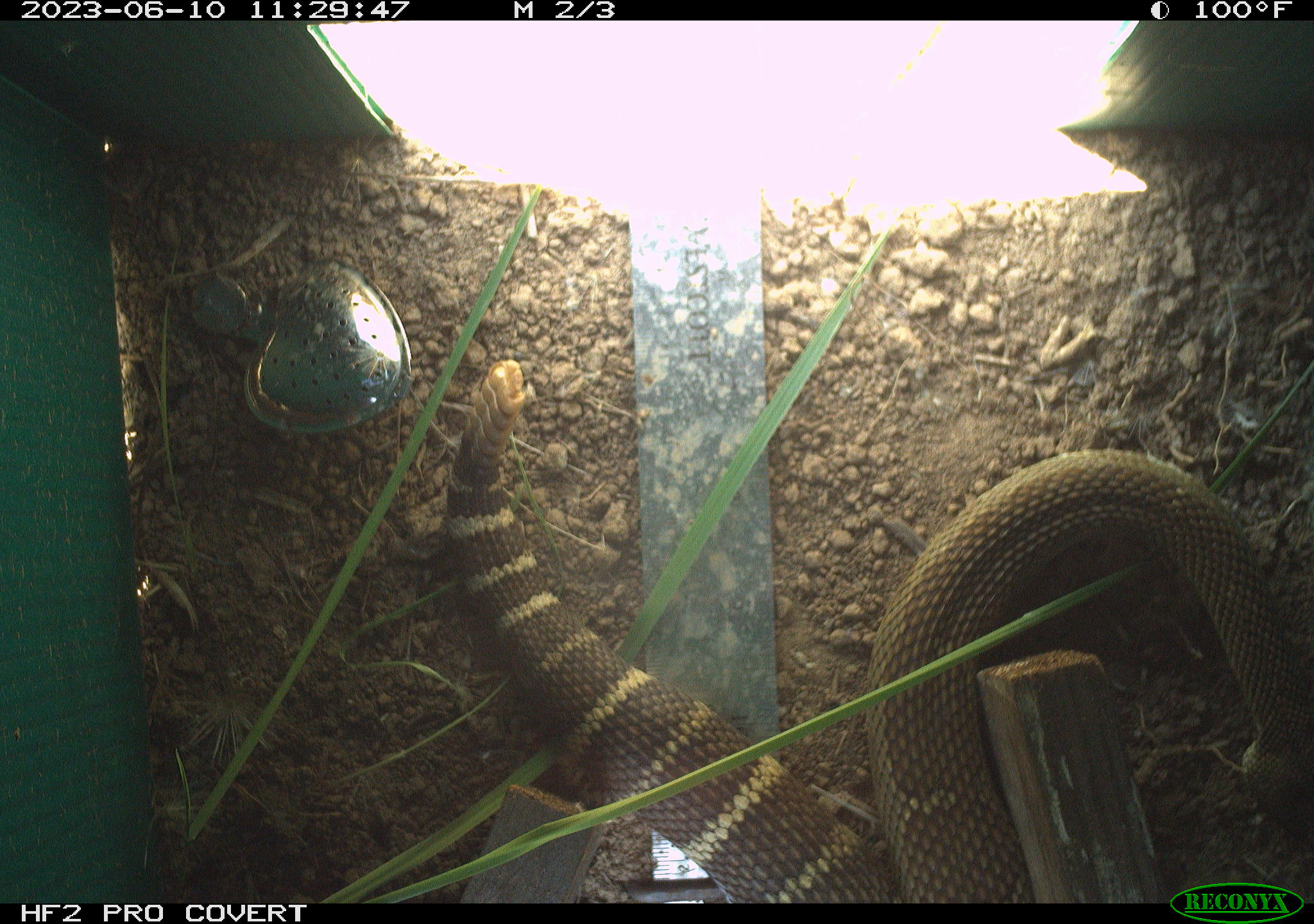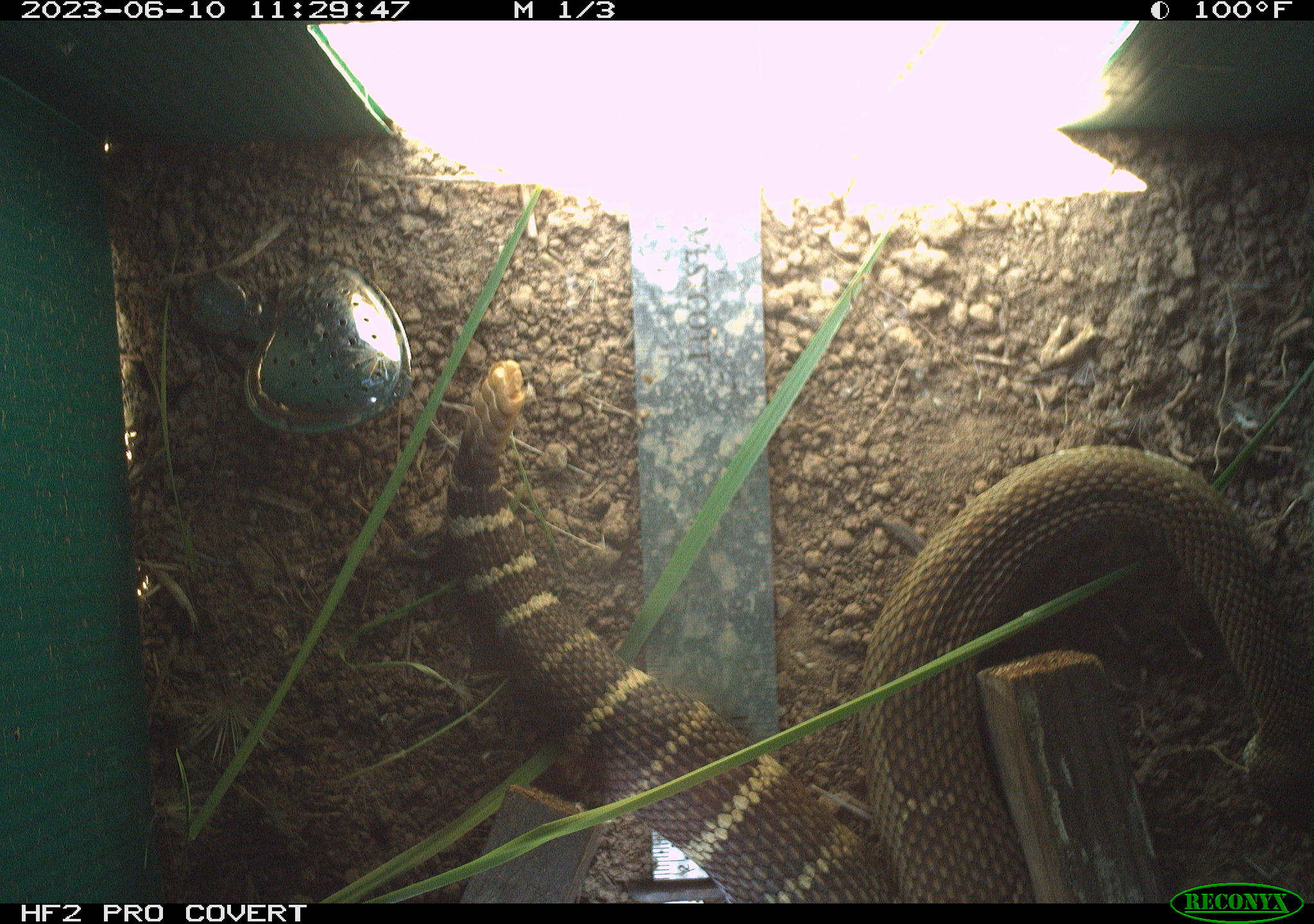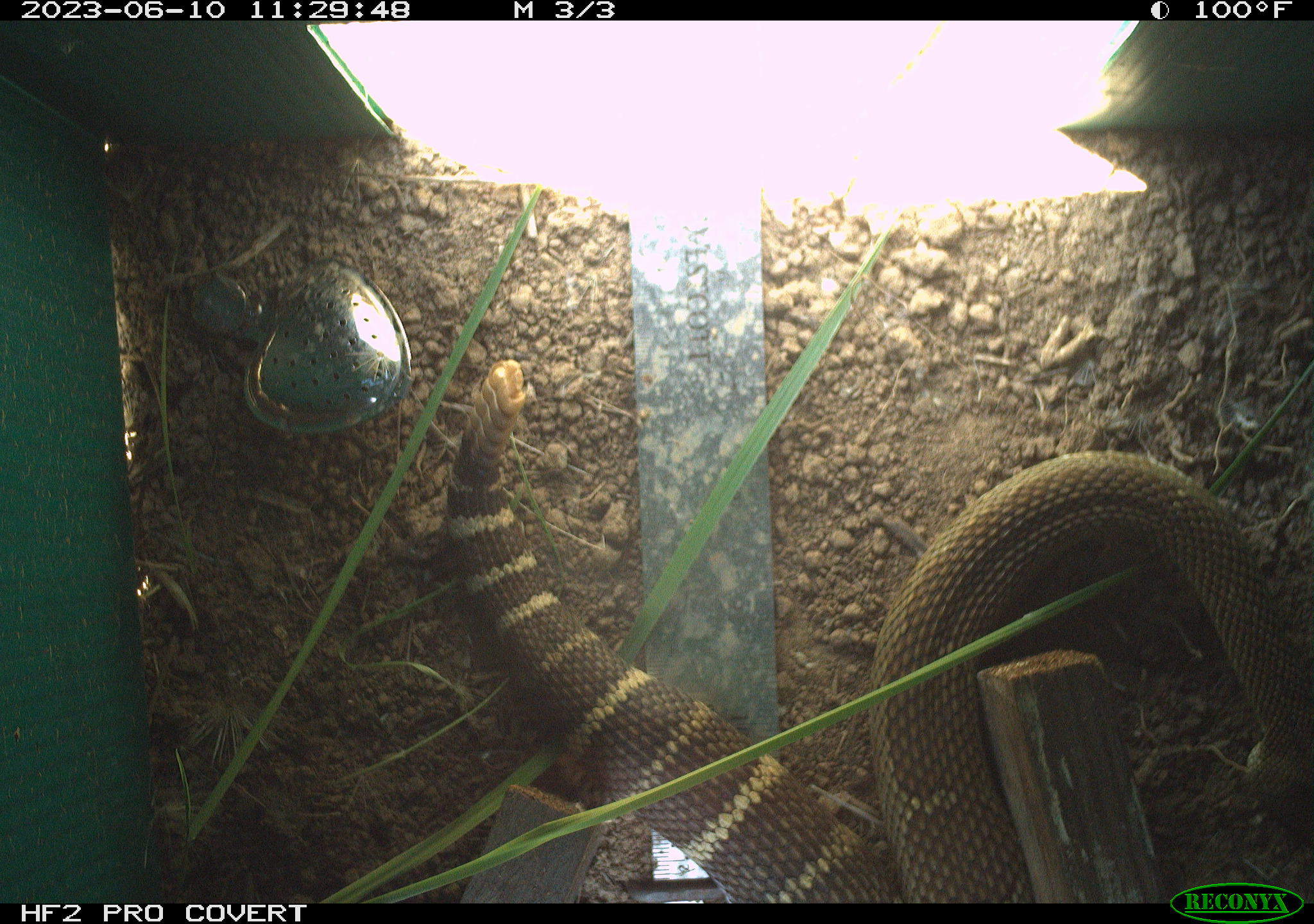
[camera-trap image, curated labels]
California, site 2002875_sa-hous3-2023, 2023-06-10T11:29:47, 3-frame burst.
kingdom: Animalia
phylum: Chordata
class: Reptilia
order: Squamata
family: Viperidae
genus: Crotalus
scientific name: Crotalus oreganus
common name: western rattlesnake